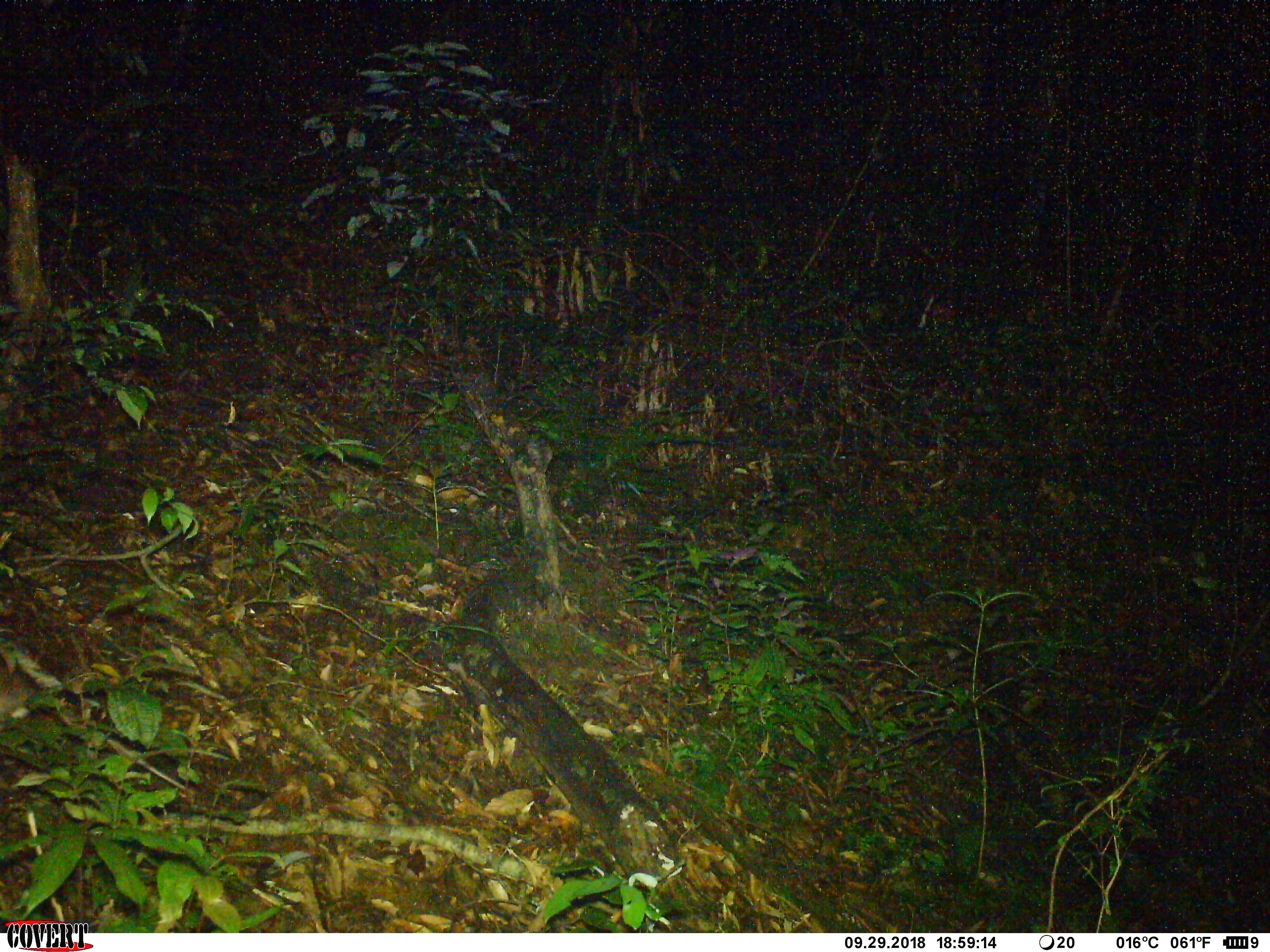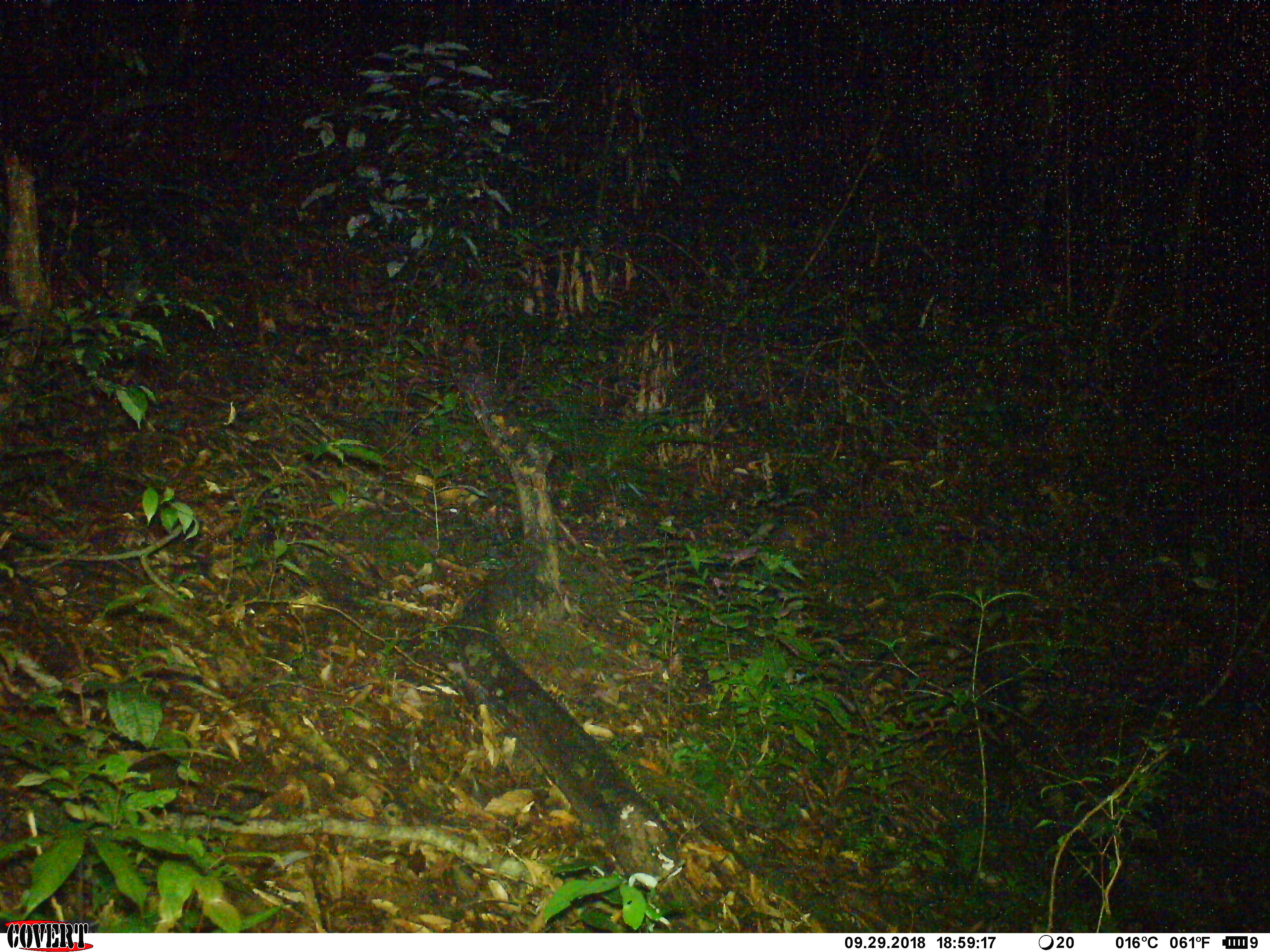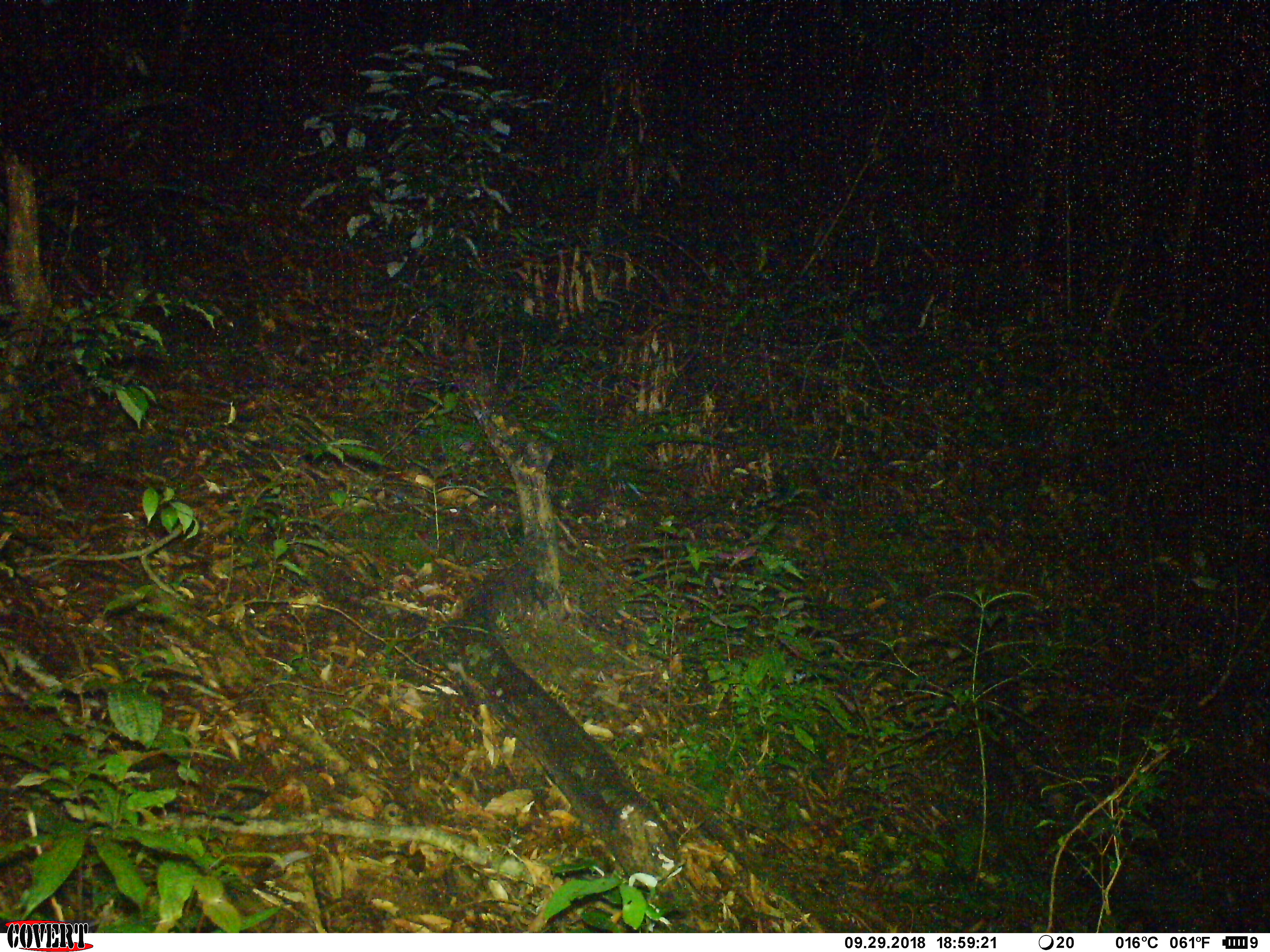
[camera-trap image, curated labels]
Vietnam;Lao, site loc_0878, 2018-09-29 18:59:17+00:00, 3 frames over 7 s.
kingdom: Animalia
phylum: Chordata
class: Mammalia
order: Rodentia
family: Muridae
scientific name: Muridae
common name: old-world mice and rats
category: unidentified murid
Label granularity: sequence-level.